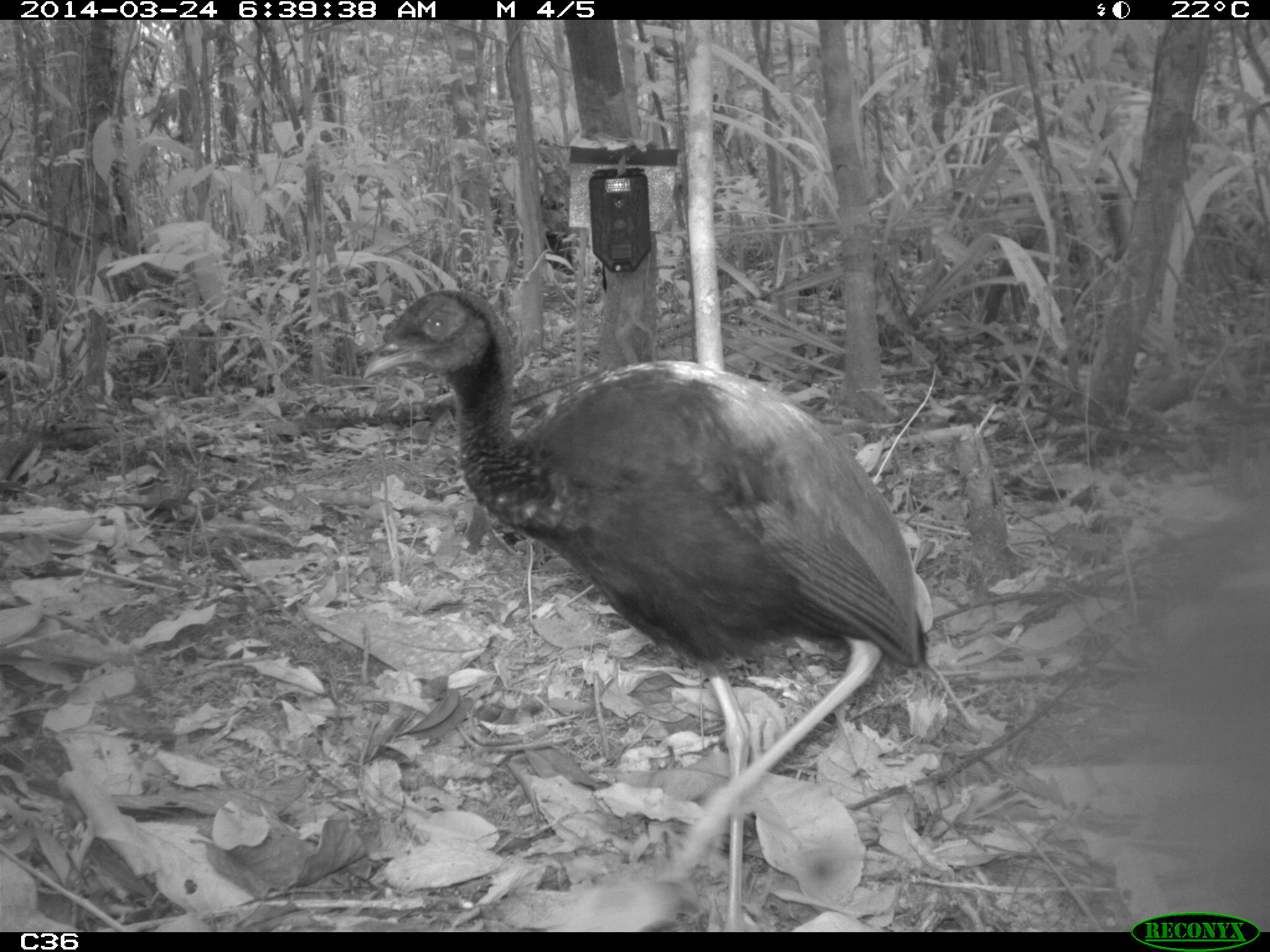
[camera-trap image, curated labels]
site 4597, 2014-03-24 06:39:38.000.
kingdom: Animalia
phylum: Chordata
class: Aves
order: Gruiformes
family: Psophiidae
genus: Psophia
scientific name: Psophia crepitans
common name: gray-winged trumpeter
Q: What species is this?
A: Psophia crepitans (gray-winged trumpeter).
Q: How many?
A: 9.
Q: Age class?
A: Adult.